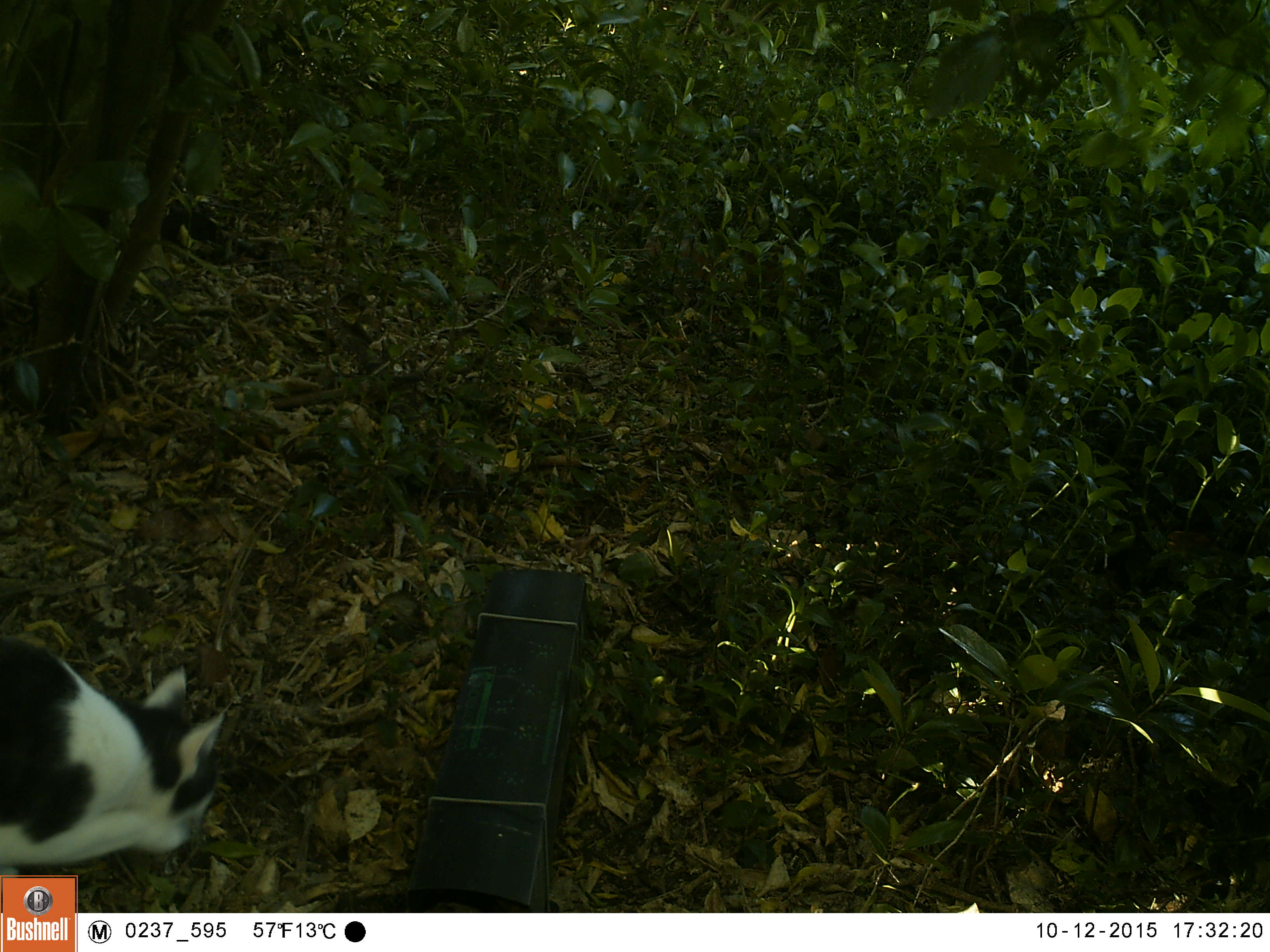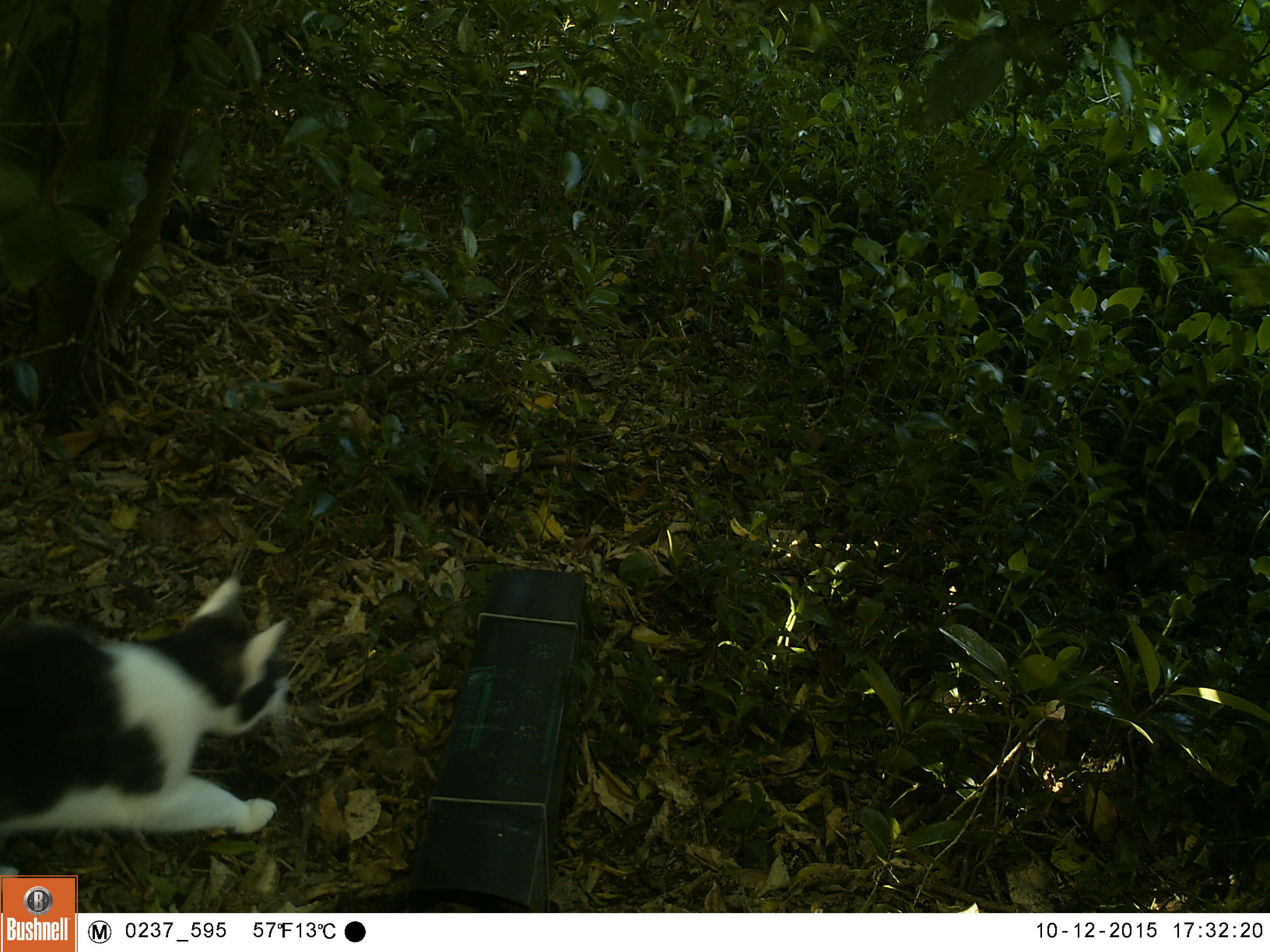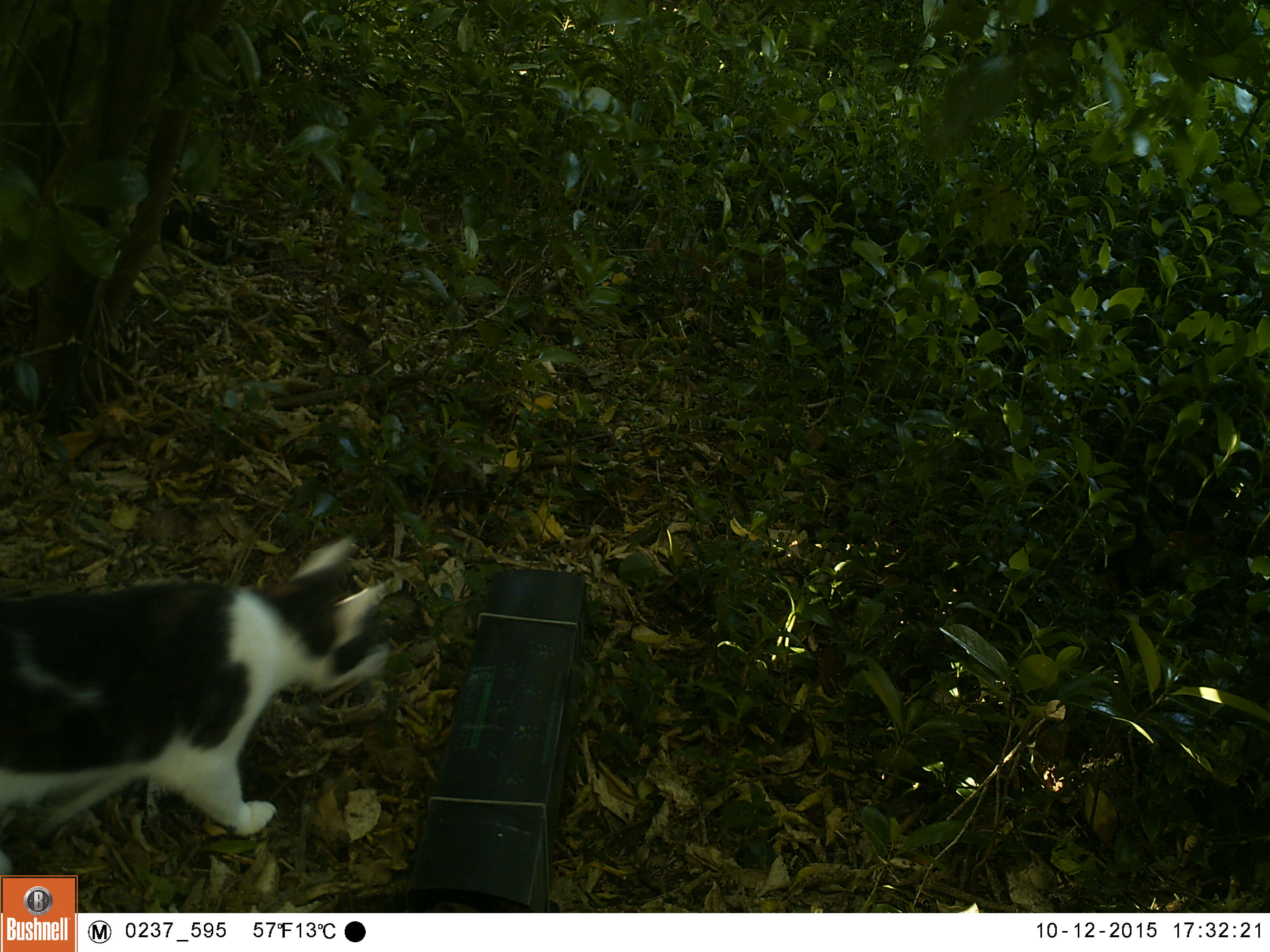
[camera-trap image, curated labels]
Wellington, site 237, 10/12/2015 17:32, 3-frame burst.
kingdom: Animalia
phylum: Chordata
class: Mammalia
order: Carnivora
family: Felidae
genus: Felis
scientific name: Felis catus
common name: cat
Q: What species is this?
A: Cat (Felis catus).